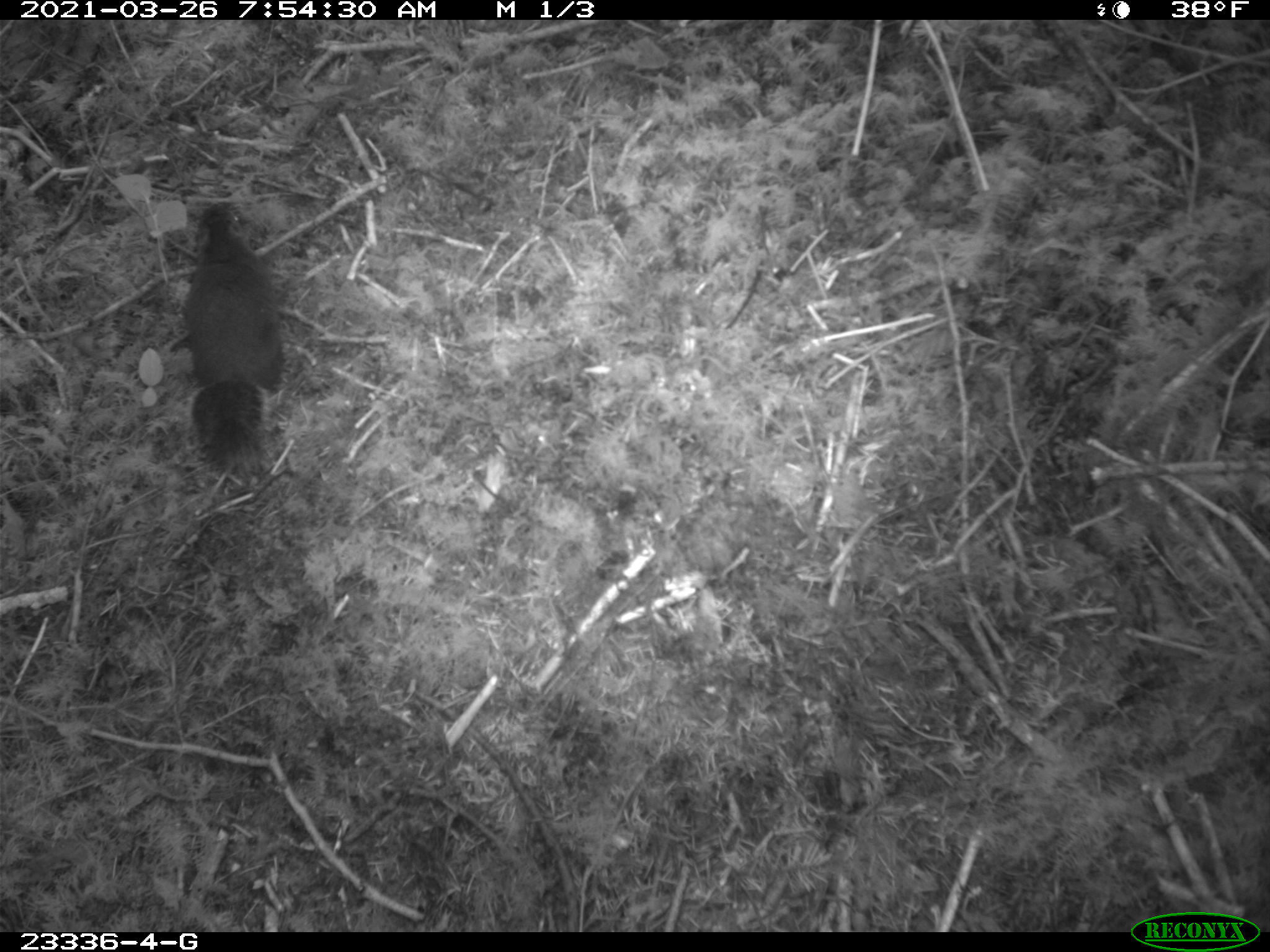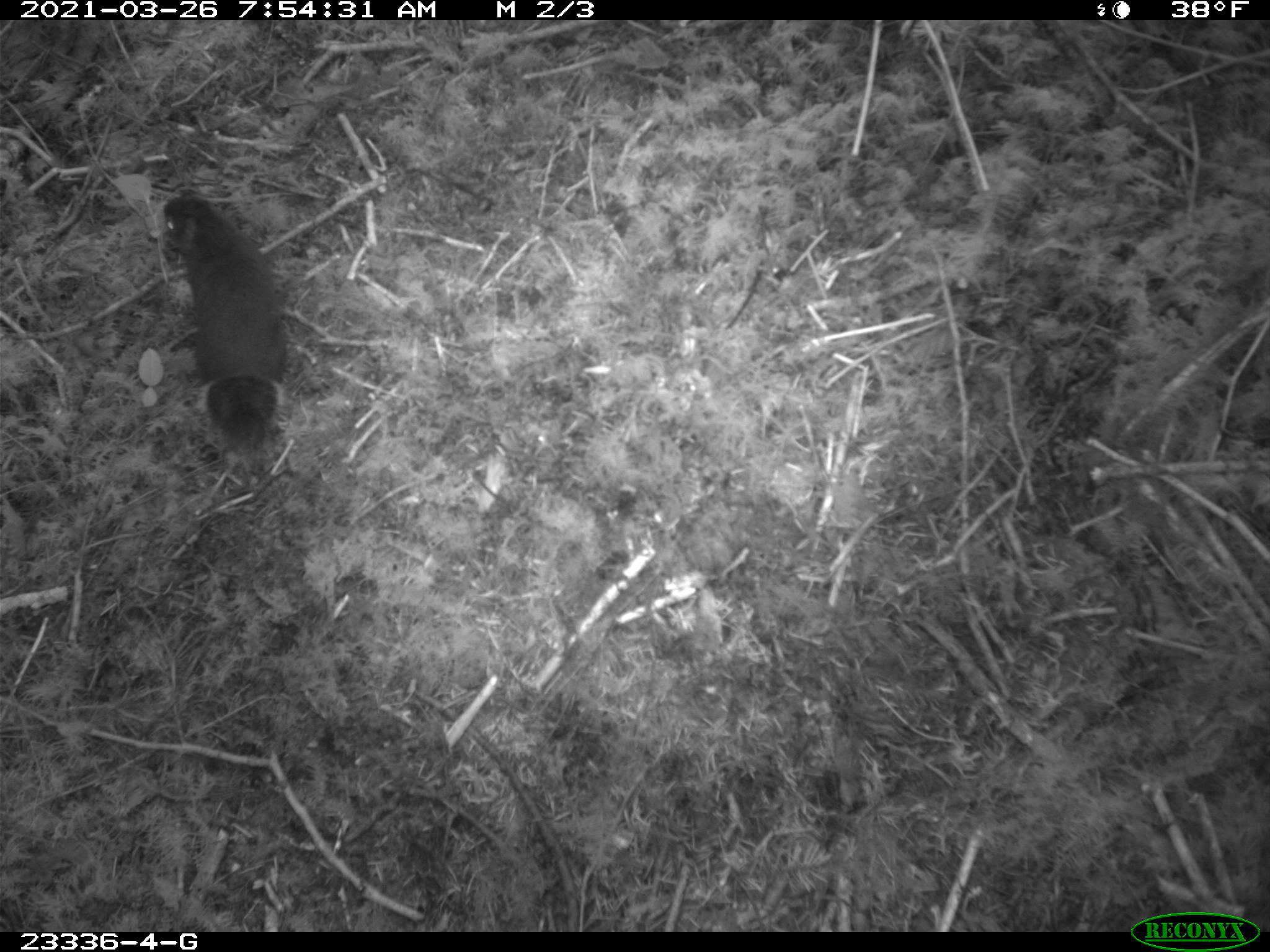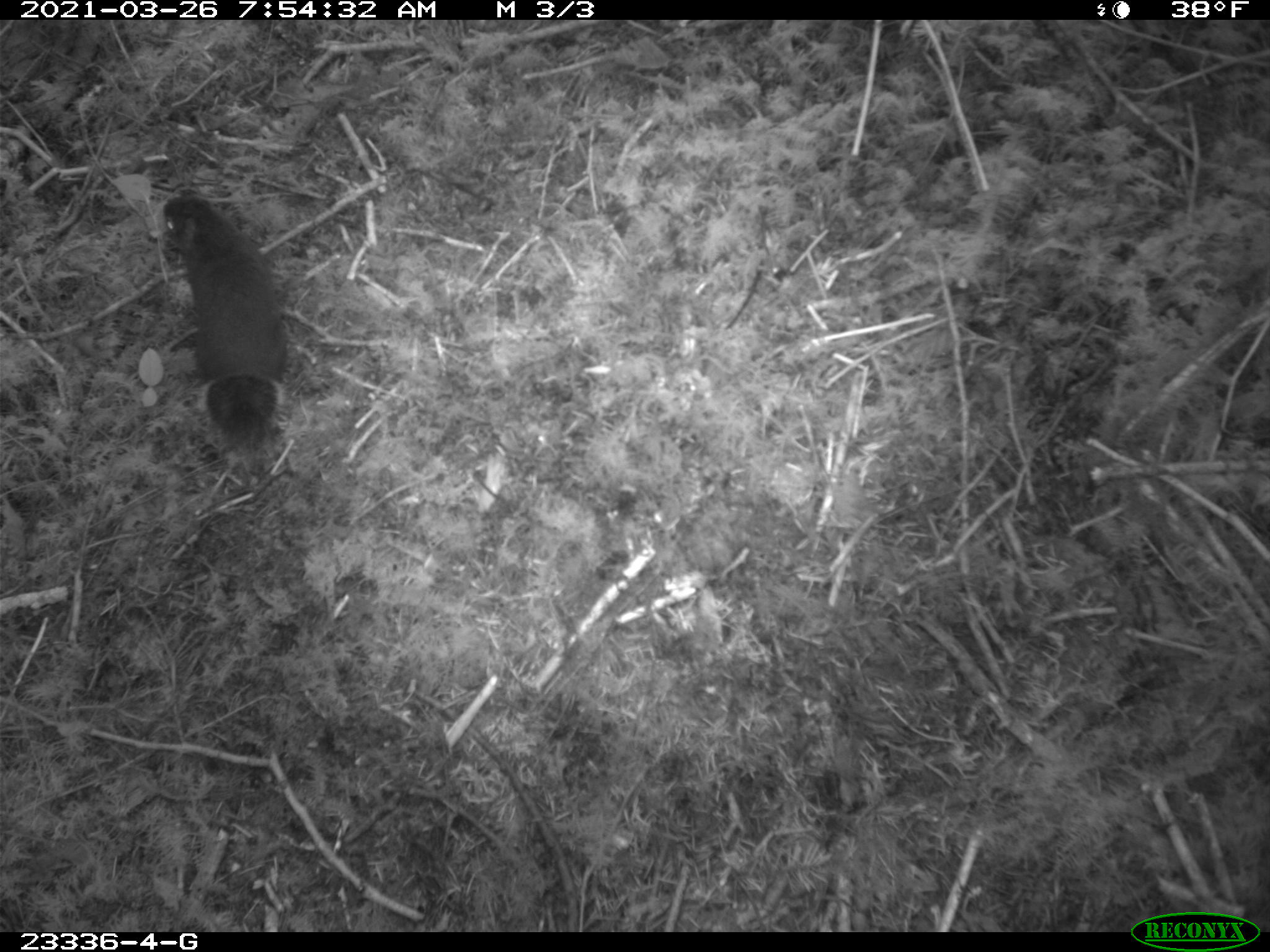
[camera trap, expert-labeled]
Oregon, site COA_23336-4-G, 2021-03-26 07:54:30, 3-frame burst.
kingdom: Animalia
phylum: Chordata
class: Mammalia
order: Rodentia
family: Sciuridae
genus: Tamiasciurus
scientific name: Tamiasciurus douglasii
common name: douglas squirrel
Douglas squirrel (Tamiasciurus douglasii).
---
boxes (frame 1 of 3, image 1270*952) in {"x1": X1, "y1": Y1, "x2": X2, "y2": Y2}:
douglas squirrel: {"x1": 177, "y1": 199, "x2": 299, "y2": 475}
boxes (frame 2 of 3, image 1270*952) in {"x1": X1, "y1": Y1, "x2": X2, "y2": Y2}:
douglas squirrel: {"x1": 155, "y1": 197, "x2": 302, "y2": 471}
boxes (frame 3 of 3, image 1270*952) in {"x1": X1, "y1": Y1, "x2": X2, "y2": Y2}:
douglas squirrel: {"x1": 148, "y1": 191, "x2": 303, "y2": 459}